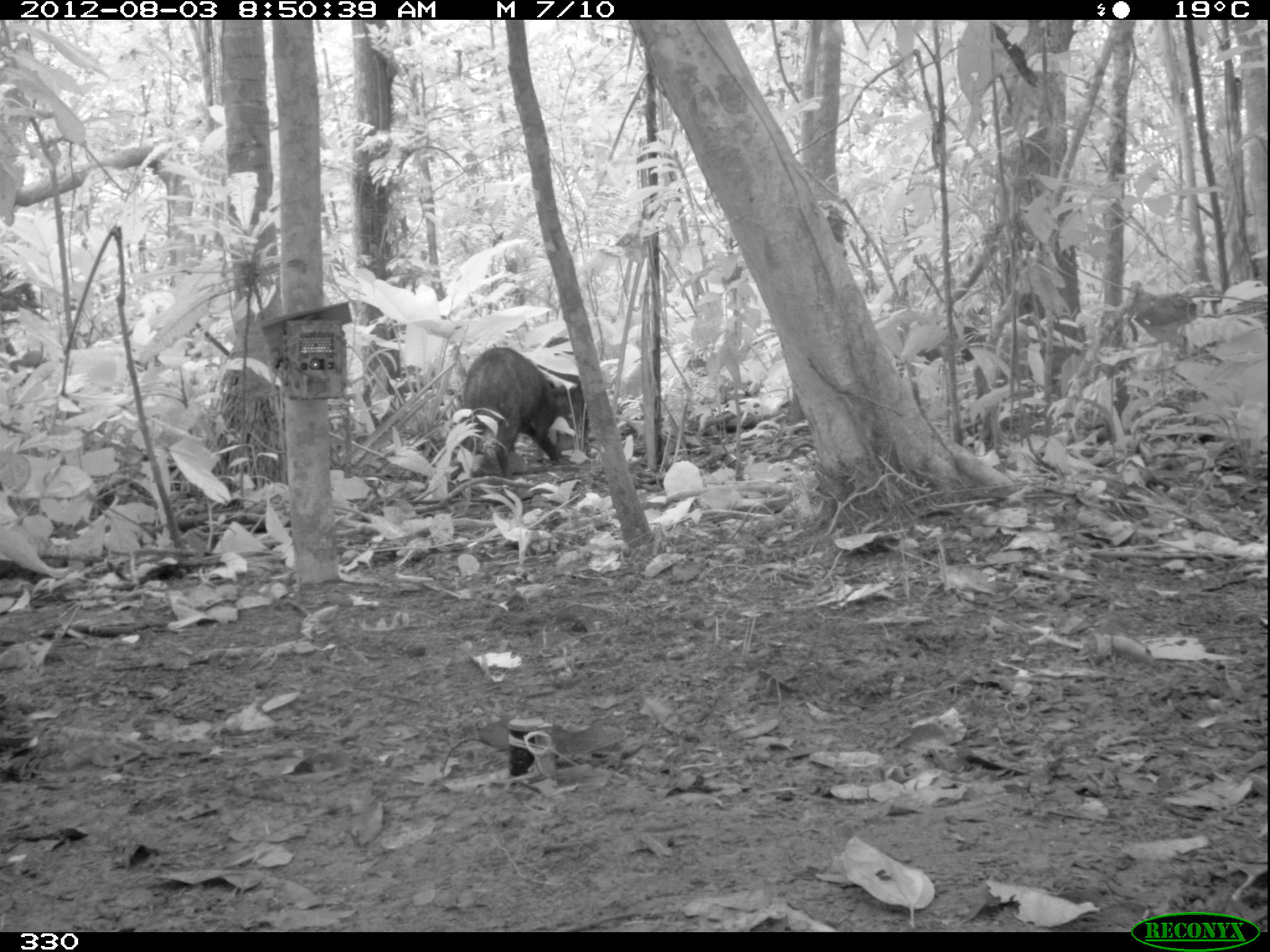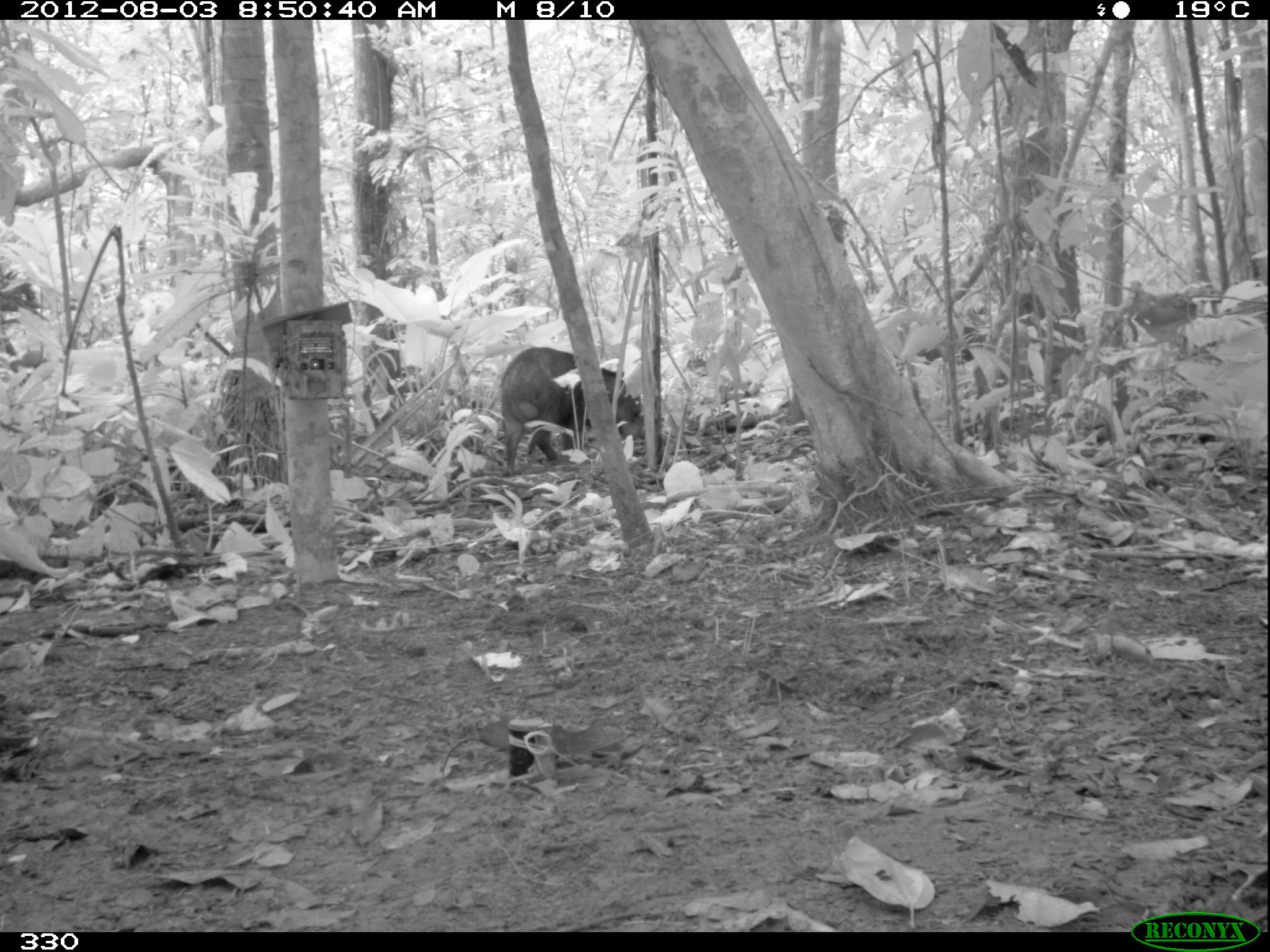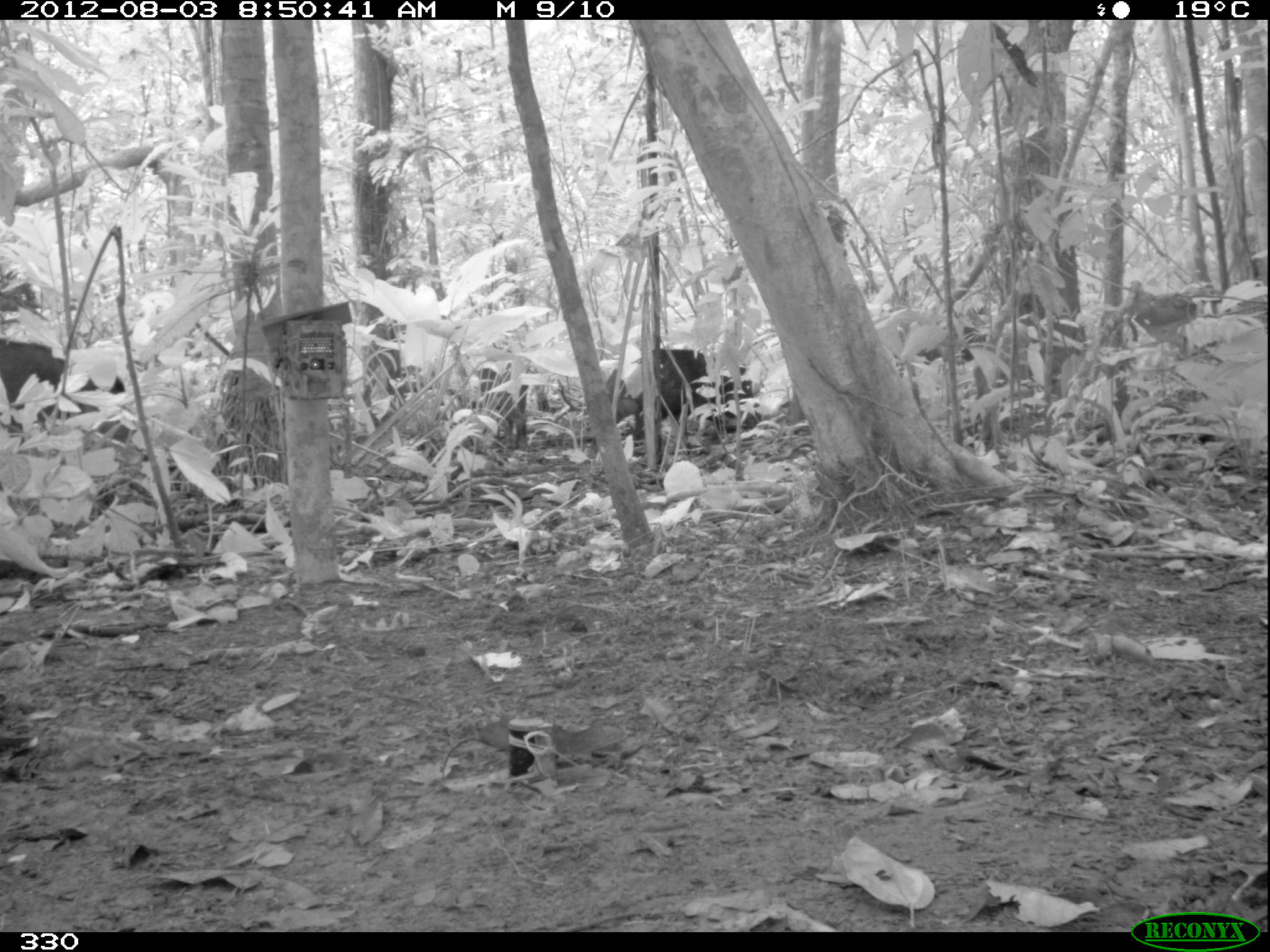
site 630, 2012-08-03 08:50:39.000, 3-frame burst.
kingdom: Animalia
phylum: Chordata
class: Mammalia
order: Artiodactyla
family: Tayassuidae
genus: Tayassu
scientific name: Tayassu pecari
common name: white-lipped peccary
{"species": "Tayassu pecari (white-lipped peccary)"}